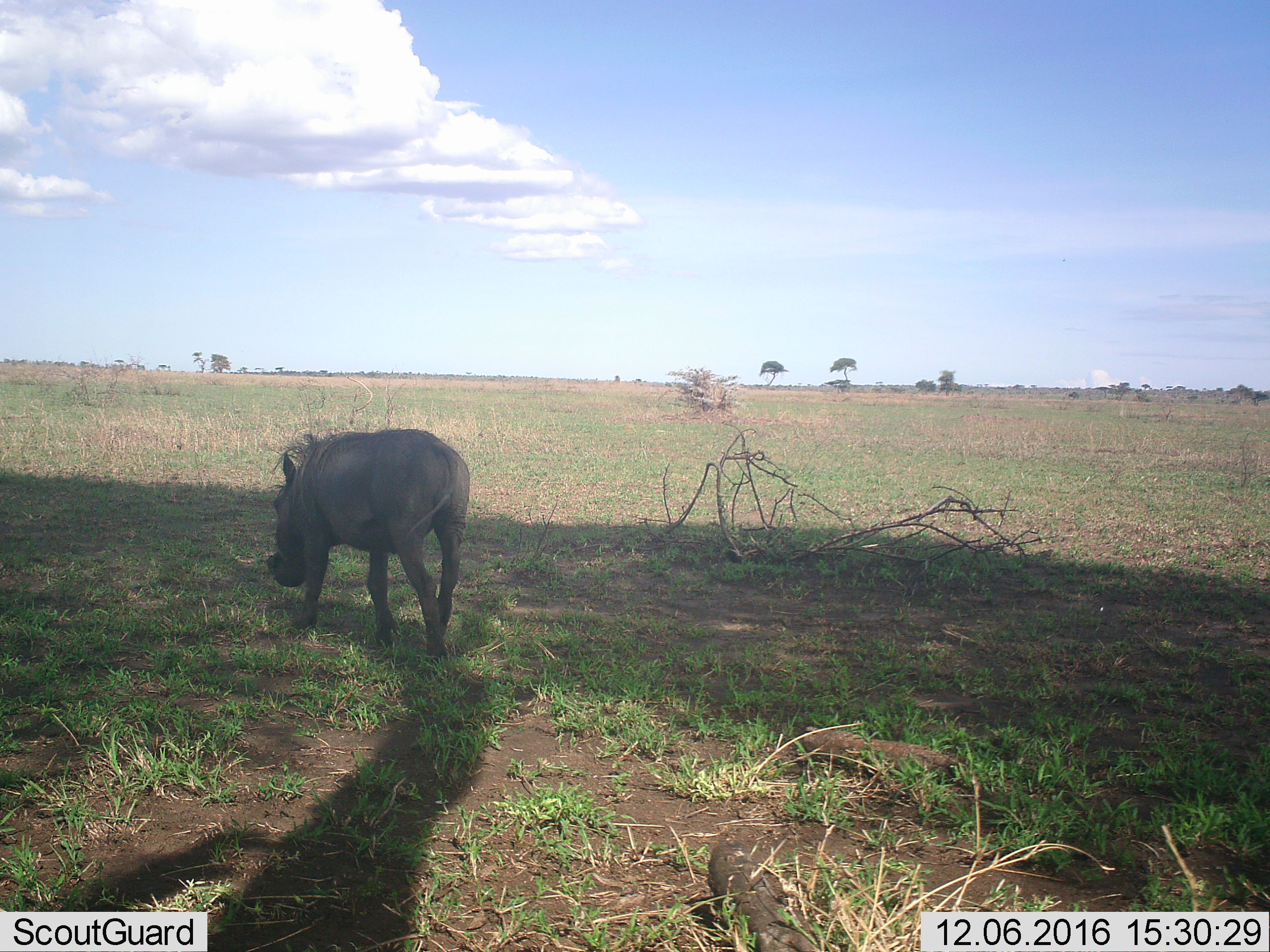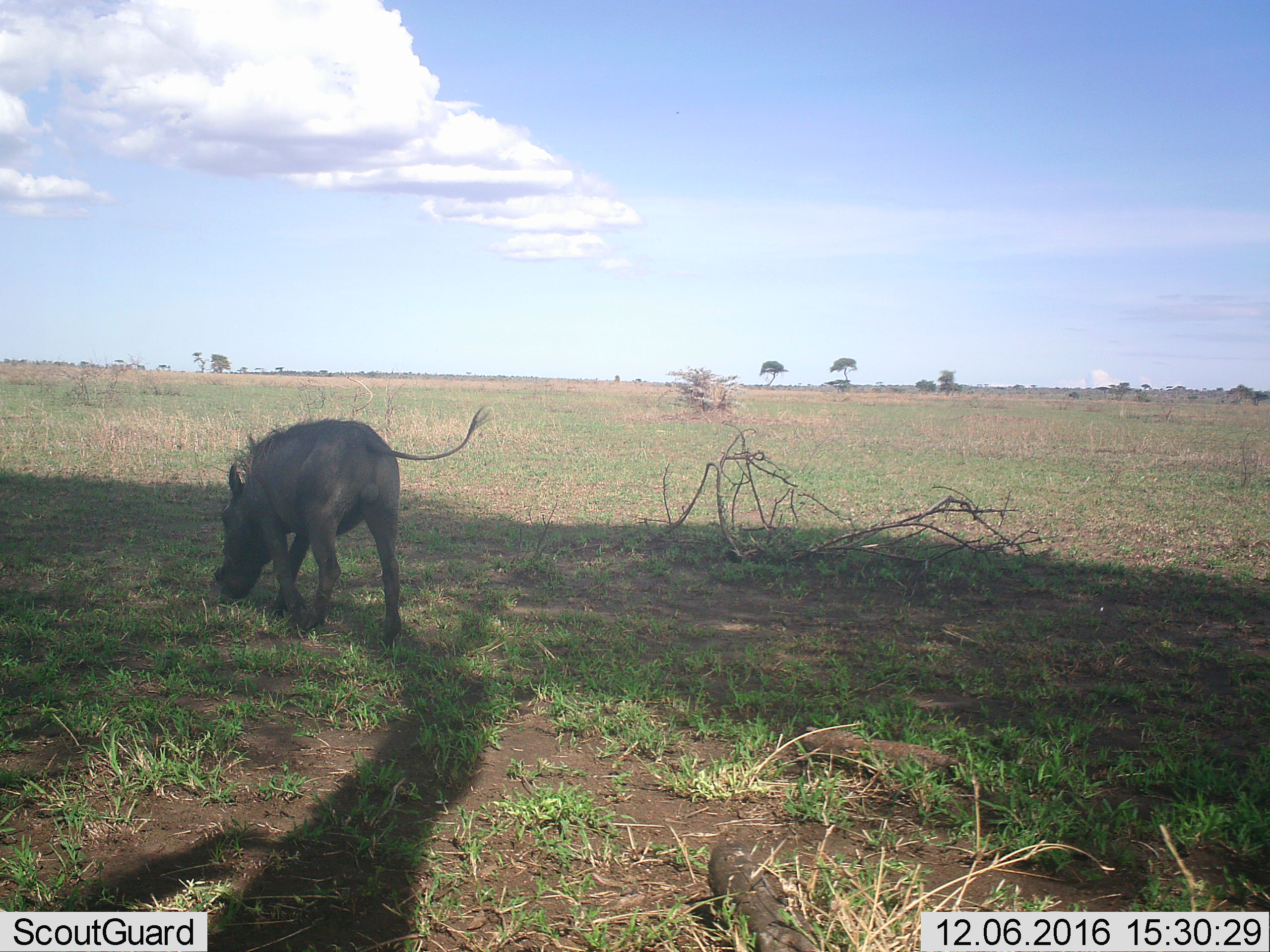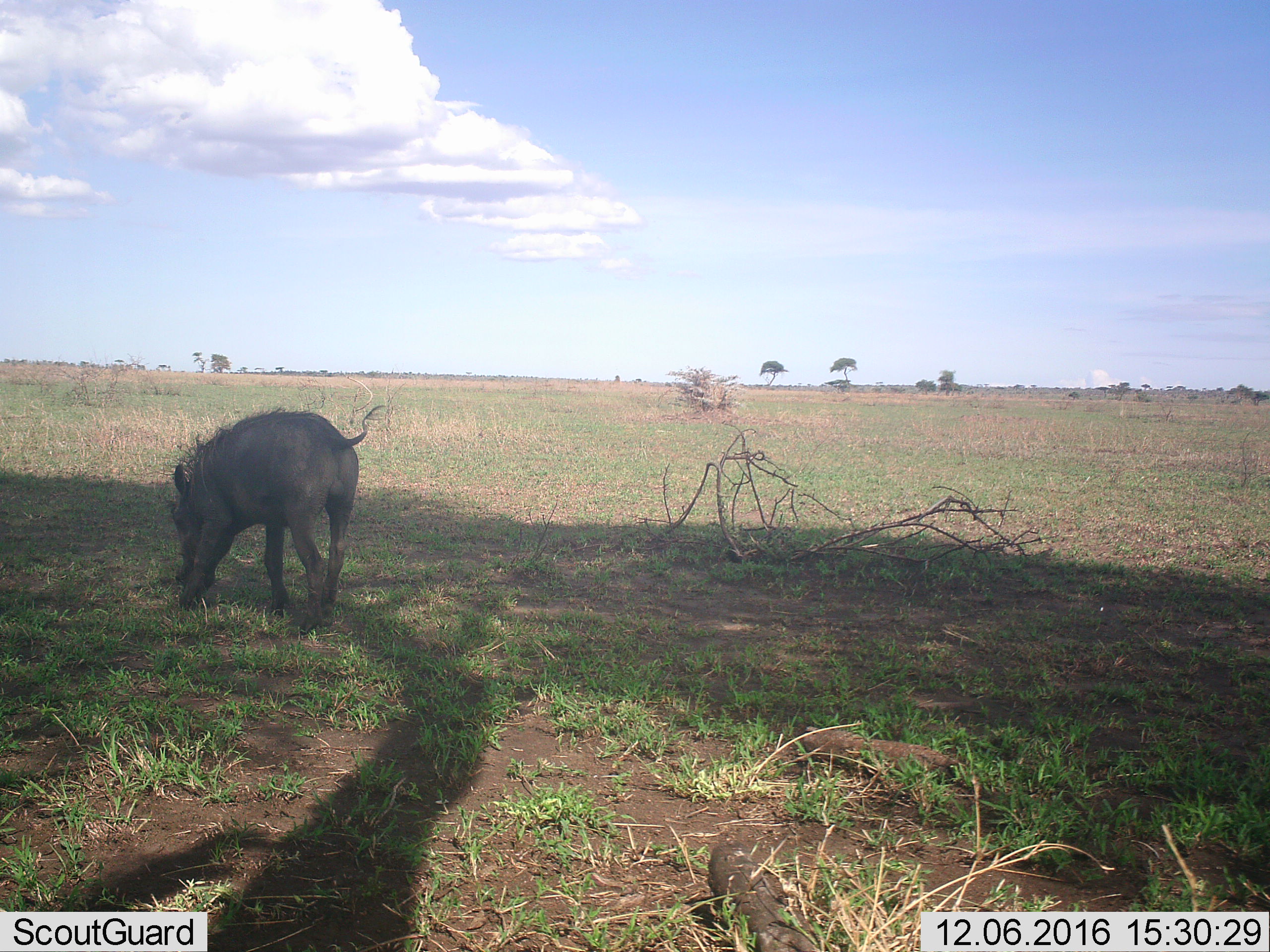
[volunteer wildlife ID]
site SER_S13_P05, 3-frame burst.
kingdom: Animalia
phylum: Chordata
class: Mammalia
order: Artiodactyla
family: Suidae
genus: Phacochoerus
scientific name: Phacochoerus africanus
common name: warthog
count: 1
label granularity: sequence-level